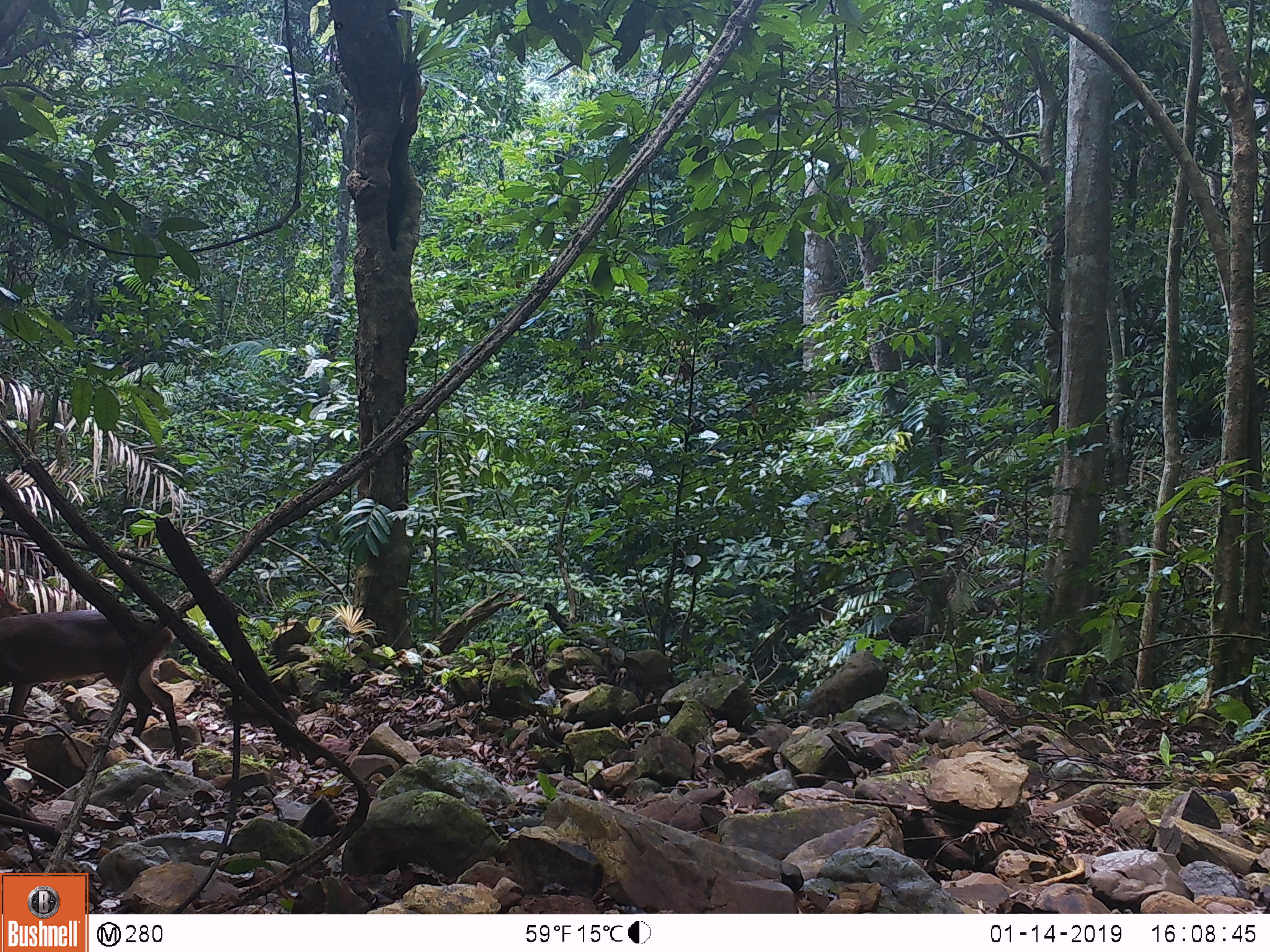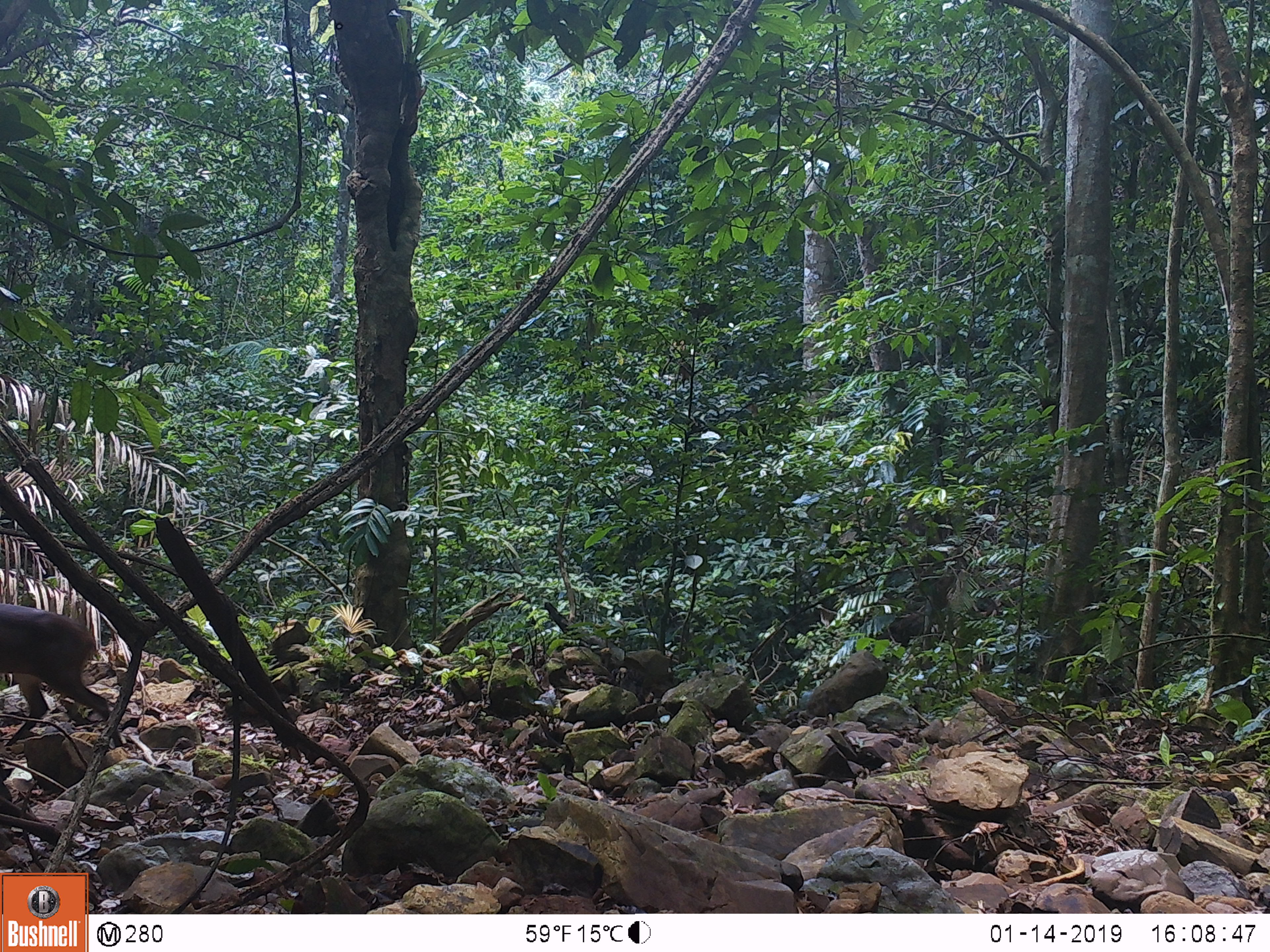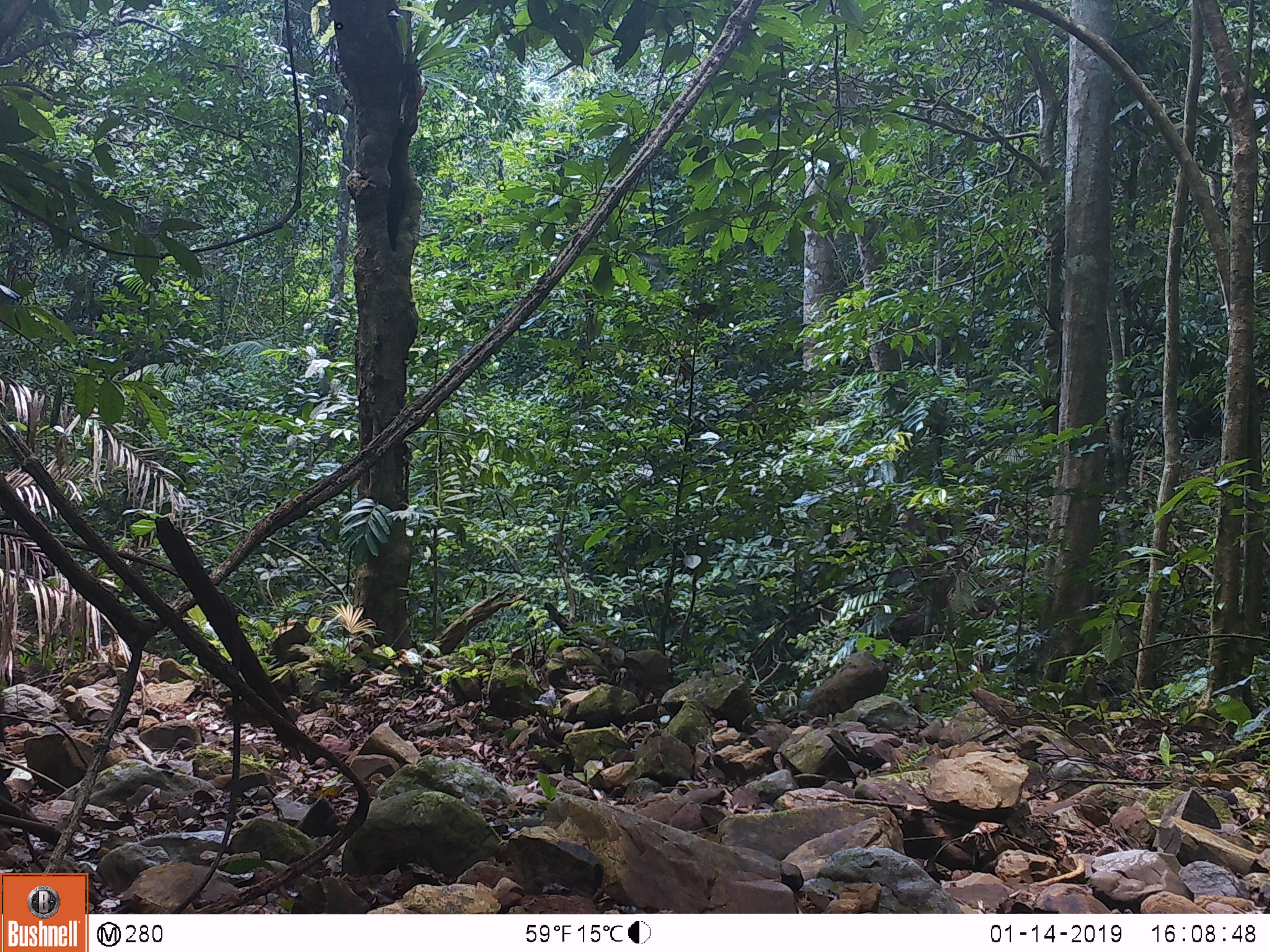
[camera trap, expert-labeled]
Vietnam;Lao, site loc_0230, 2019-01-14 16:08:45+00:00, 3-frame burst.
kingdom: Animalia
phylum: Chordata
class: Mammalia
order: Artiodactyla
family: Cervidae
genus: Muntiacus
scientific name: Muntiacus vuquangensis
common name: large-antlered muntjac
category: large antlered muntjac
Large antlered muntjac (large-antlered muntjac) (Muntiacus vuquangensis). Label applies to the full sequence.